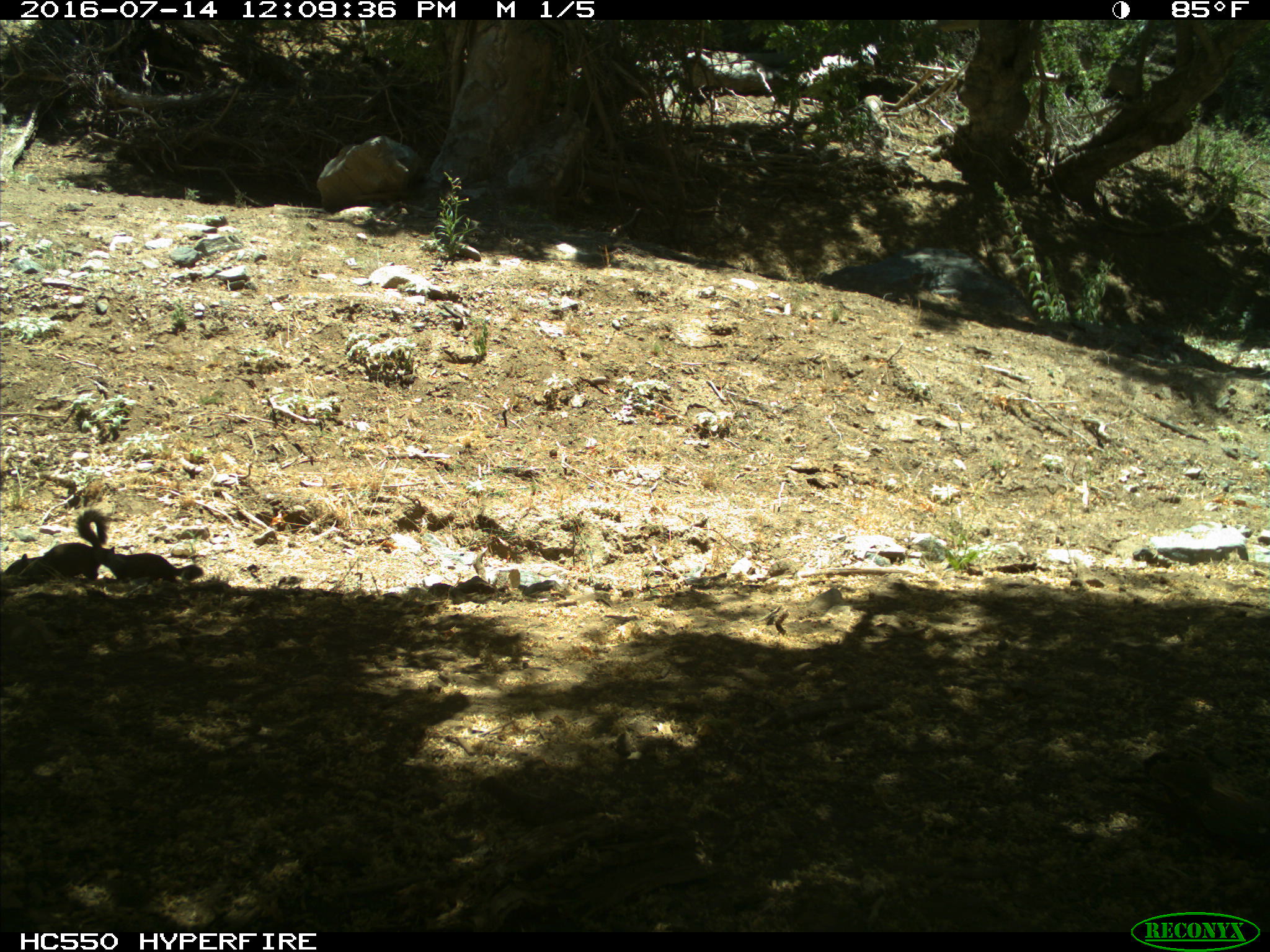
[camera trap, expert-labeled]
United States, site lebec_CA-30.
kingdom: Animalia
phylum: Chordata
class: Mammalia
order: Rodentia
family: Sciuridae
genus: Otospermophilus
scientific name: Otospermophilus beecheyi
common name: california ground squirrel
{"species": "Otospermophilus beecheyi (california ground squirrel)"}